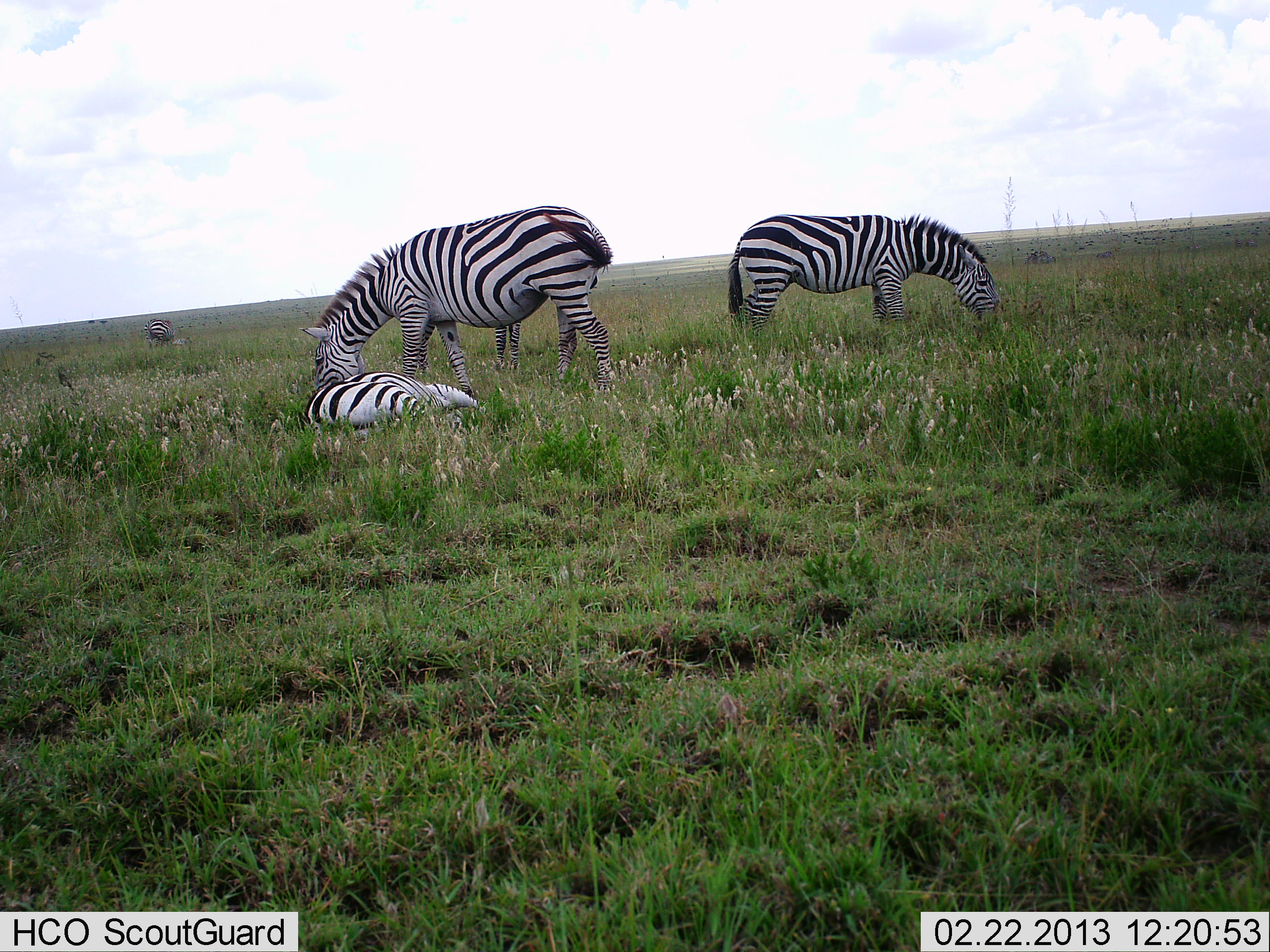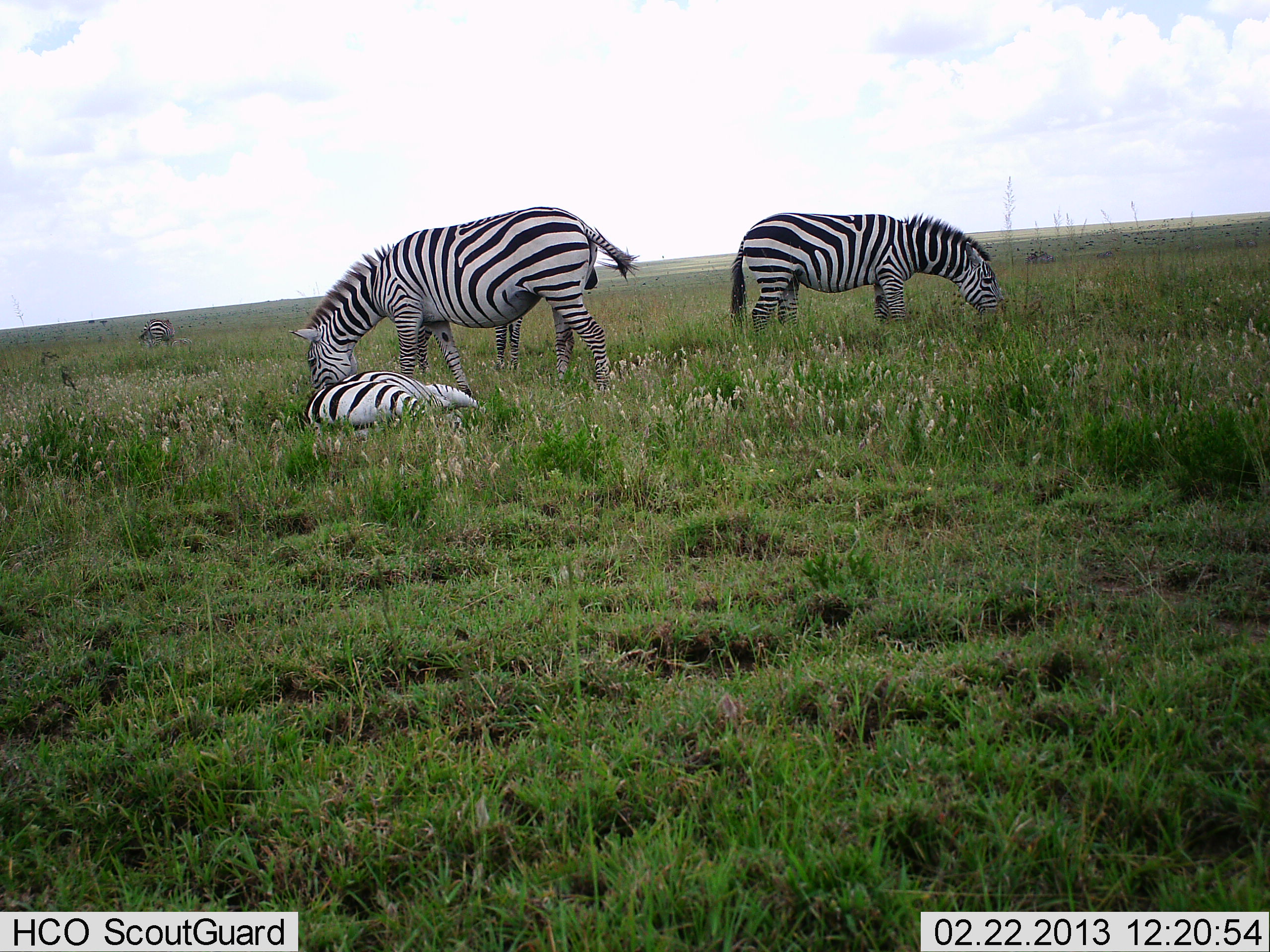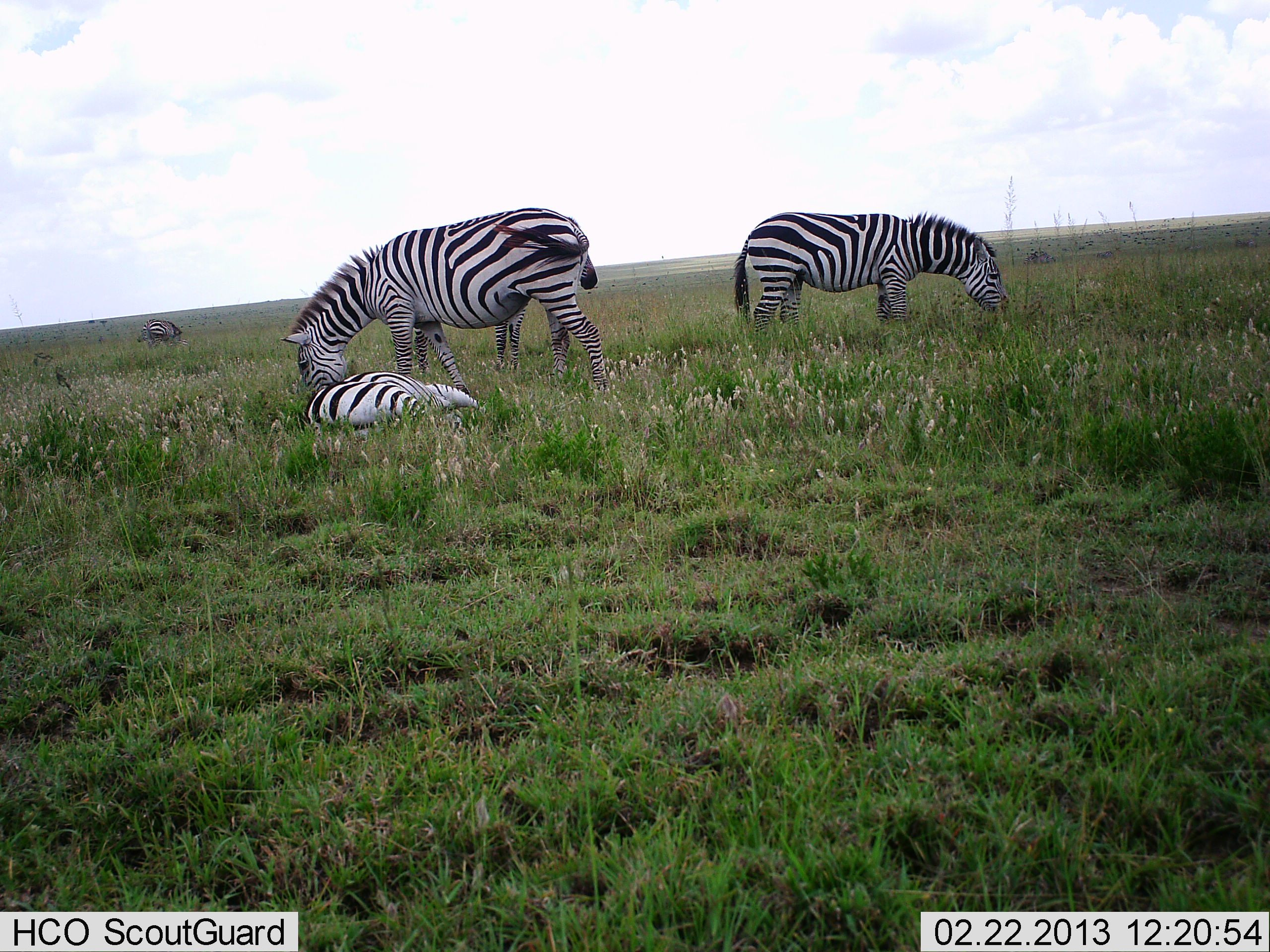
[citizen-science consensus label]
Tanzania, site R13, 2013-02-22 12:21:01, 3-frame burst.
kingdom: Animalia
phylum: Chordata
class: Mammalia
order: Perissodactyla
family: Equidae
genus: Equus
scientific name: Equus quagga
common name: plains zebra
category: zebra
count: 4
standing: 35%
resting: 87%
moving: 4%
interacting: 9%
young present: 13%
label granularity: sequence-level